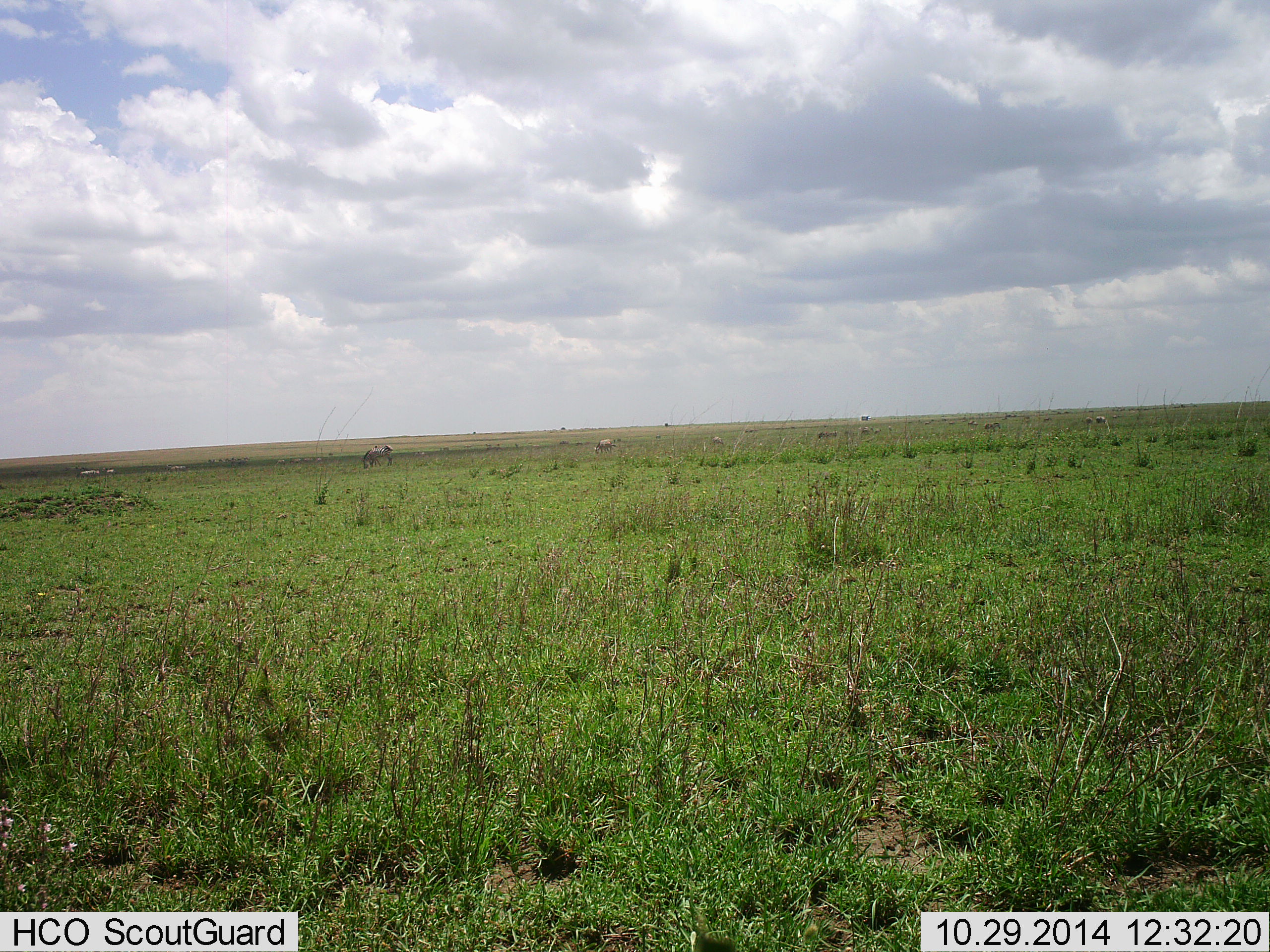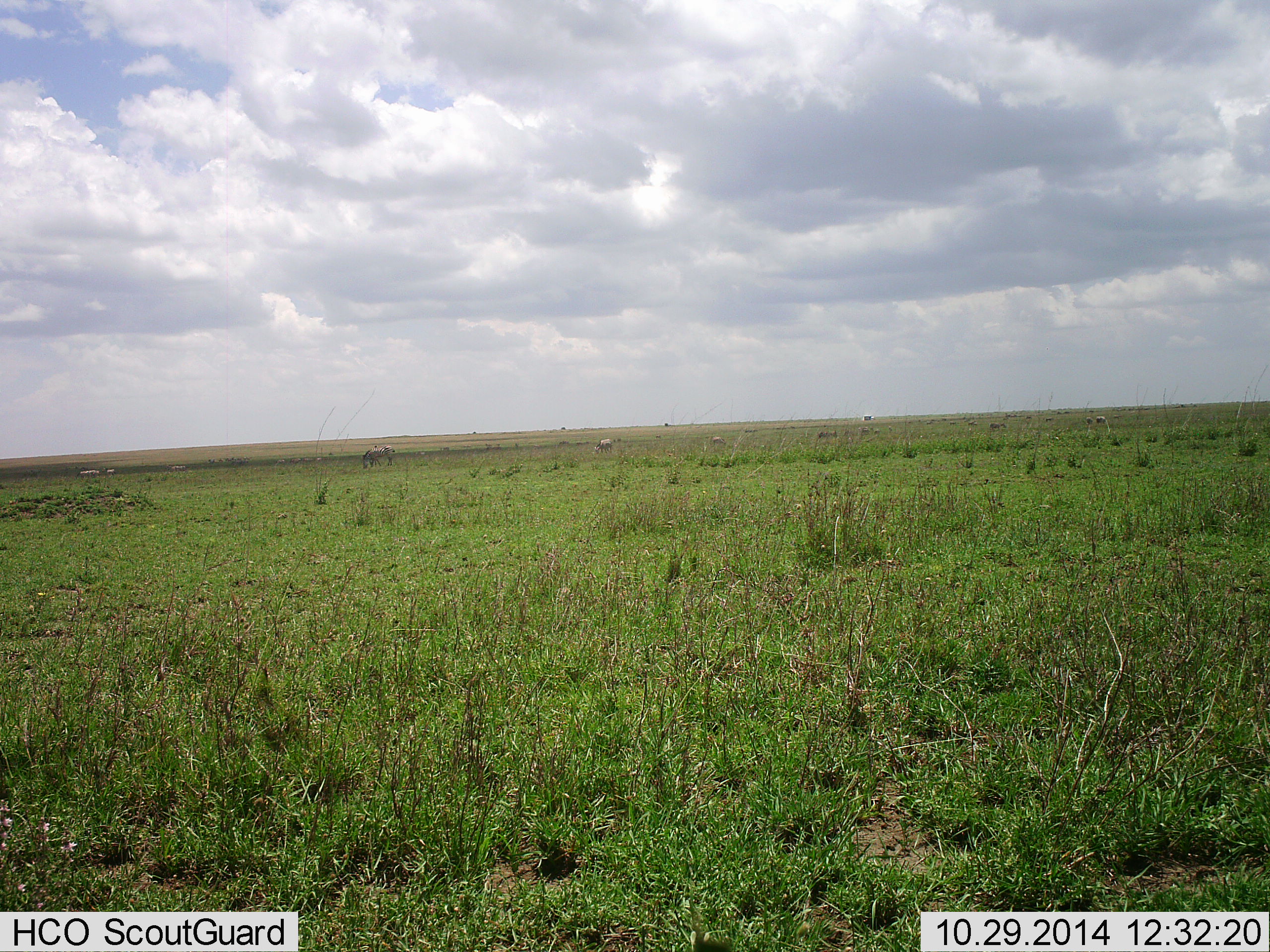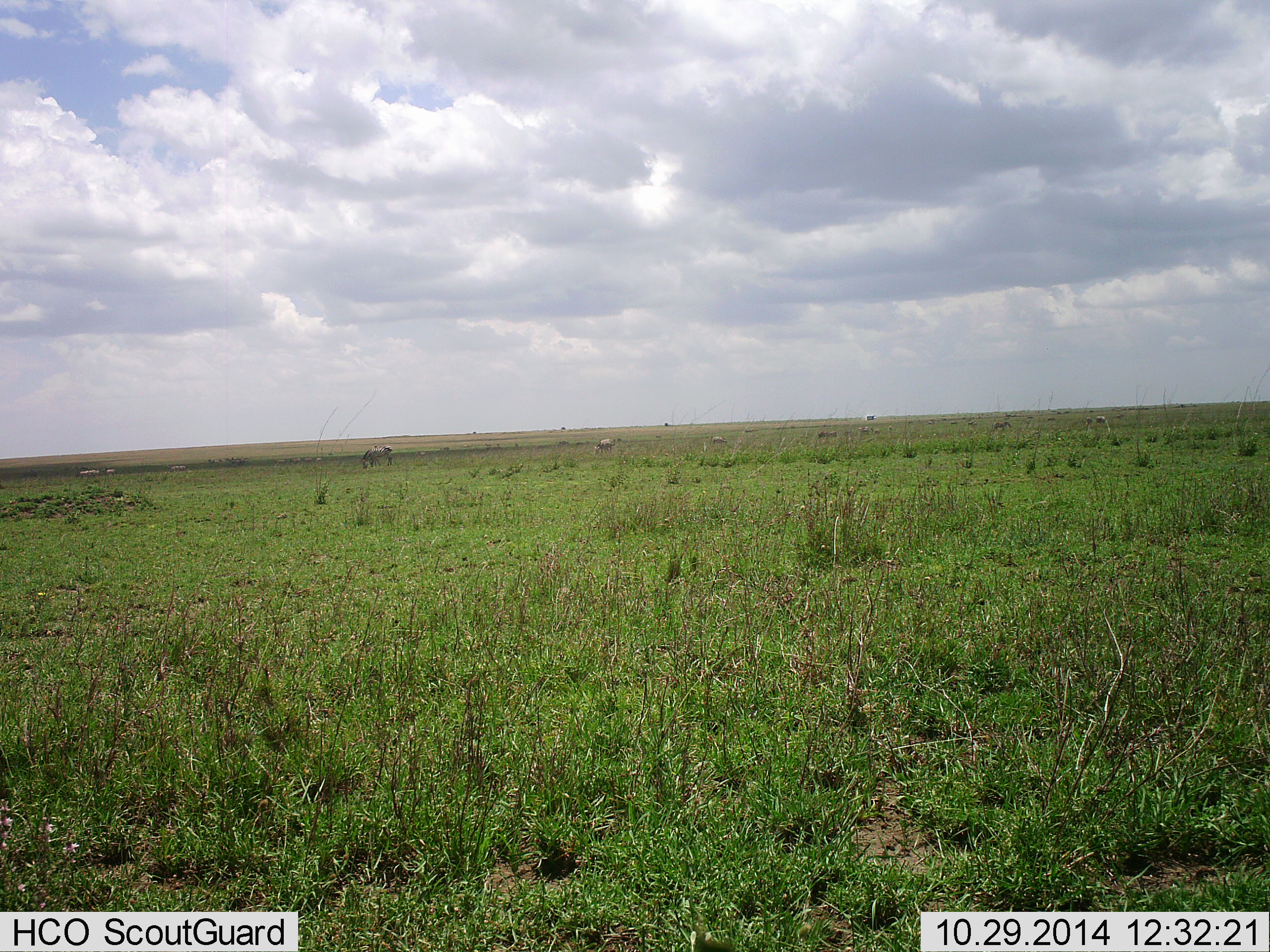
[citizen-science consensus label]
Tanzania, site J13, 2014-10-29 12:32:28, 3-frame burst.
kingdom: Animalia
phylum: Chordata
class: Mammalia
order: Perissodactyla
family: Equidae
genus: Equus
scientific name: Equus quagga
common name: plains zebra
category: zebra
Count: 7.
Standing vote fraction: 50%.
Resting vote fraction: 0%.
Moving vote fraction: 30%.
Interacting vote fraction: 0%.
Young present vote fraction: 0%.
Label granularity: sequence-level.